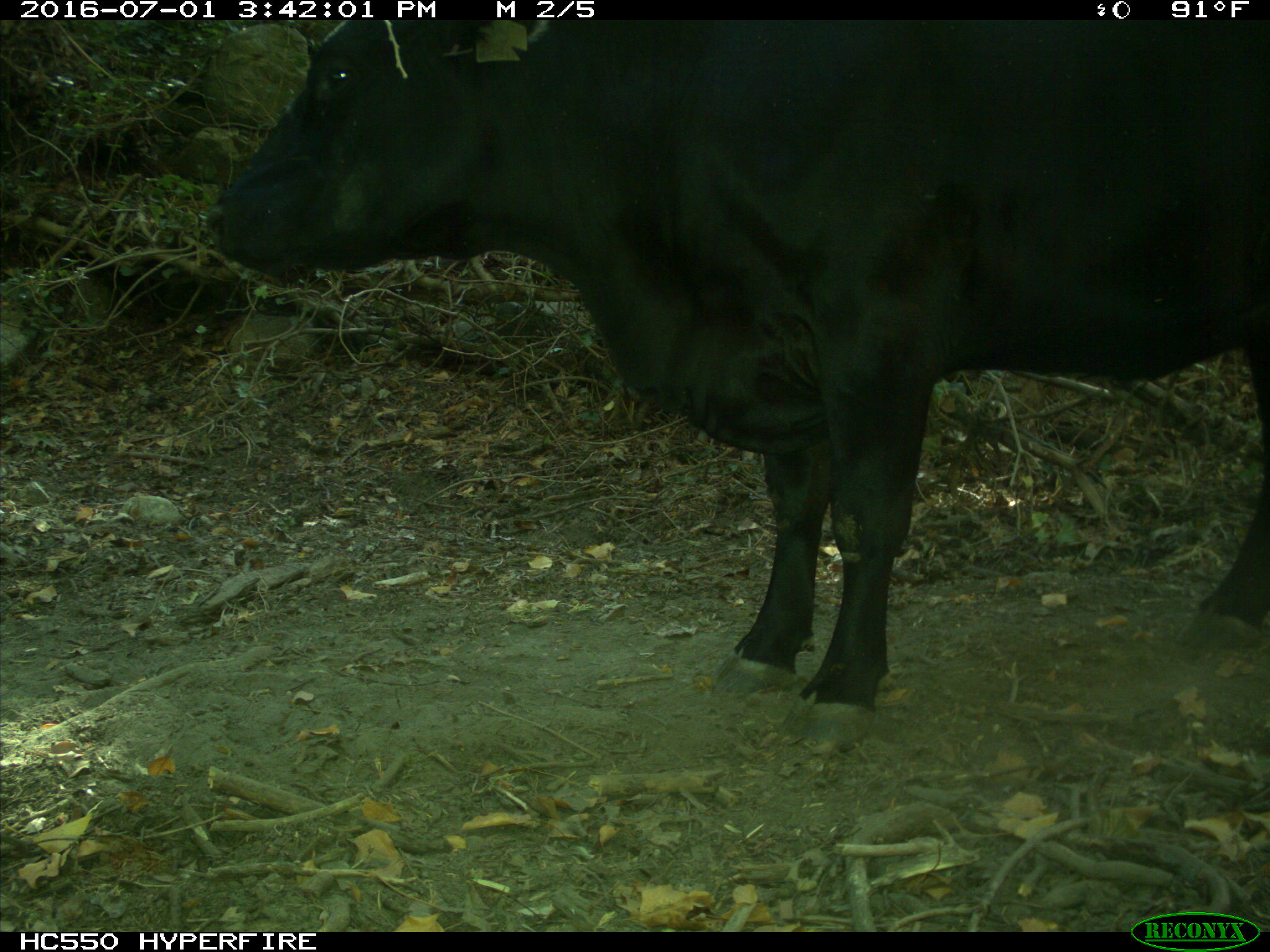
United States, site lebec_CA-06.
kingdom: Animalia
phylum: Chordata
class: Mammalia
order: Artiodactyla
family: Bovidae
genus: Bos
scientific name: Bos taurus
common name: domestic cow